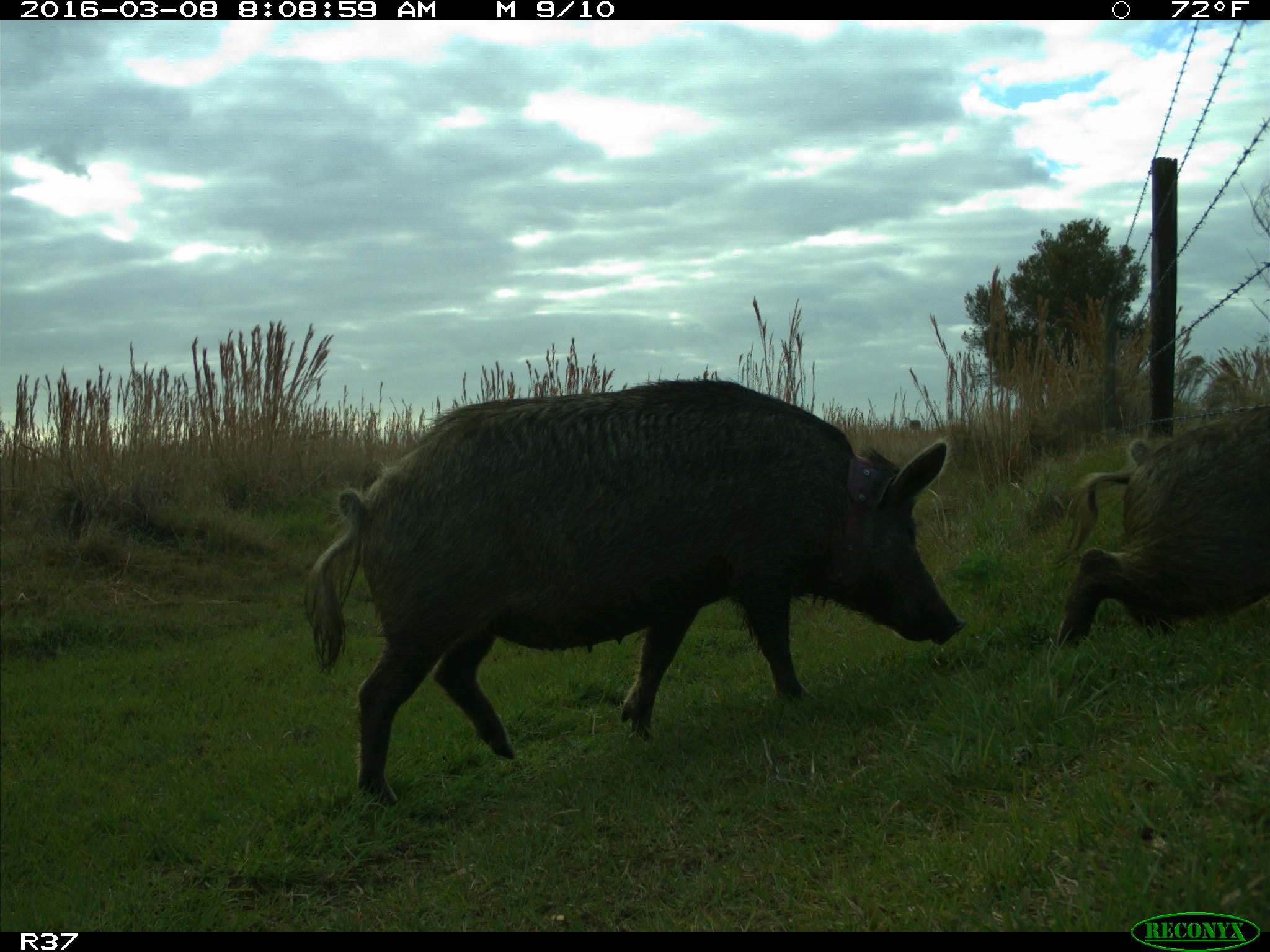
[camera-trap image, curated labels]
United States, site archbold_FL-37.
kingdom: Animalia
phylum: Chordata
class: Mammalia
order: Artiodactyla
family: Suidae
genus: Sus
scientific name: Sus scrofa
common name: wild boar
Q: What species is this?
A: Sus scrofa (wild boar).